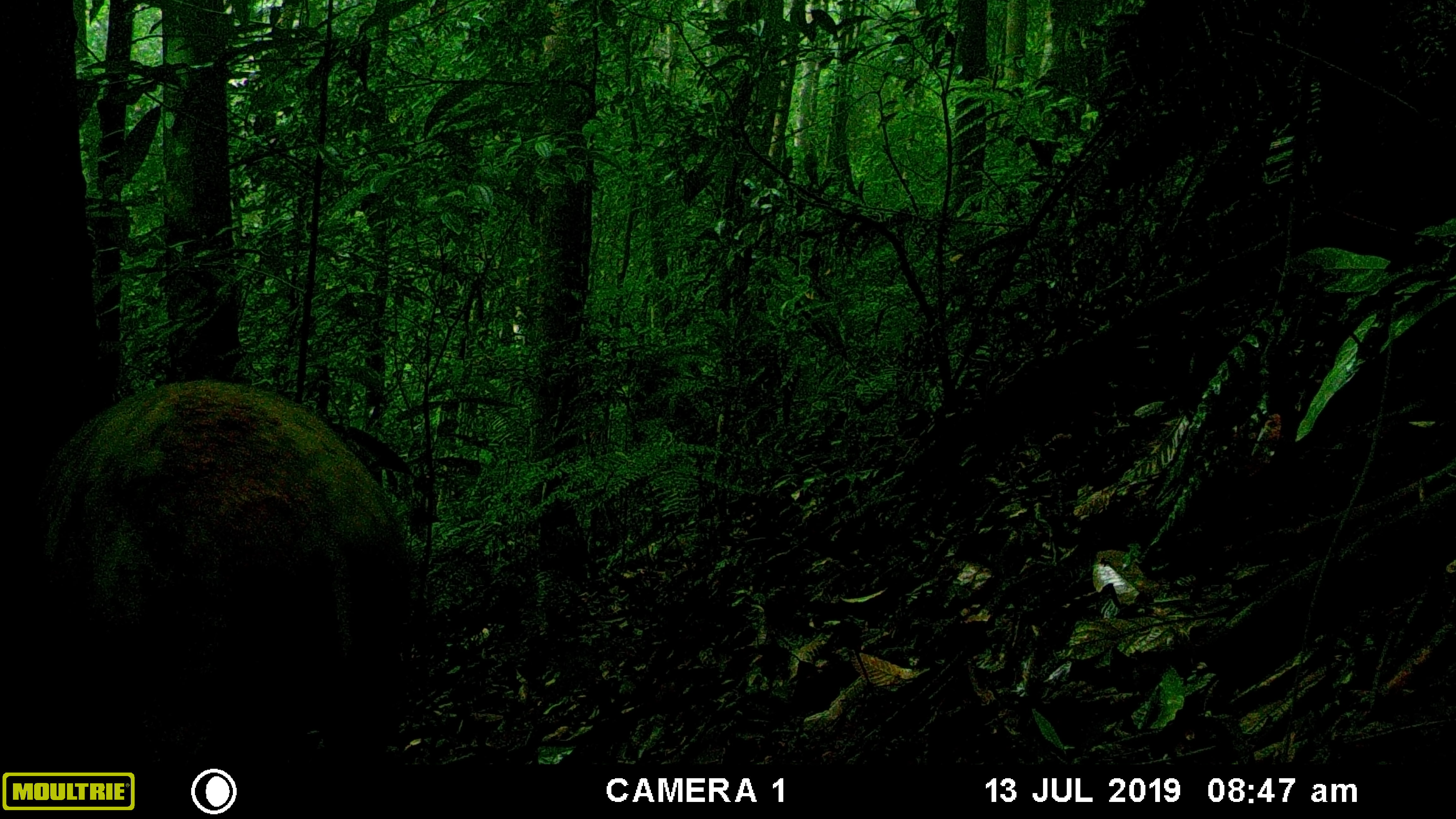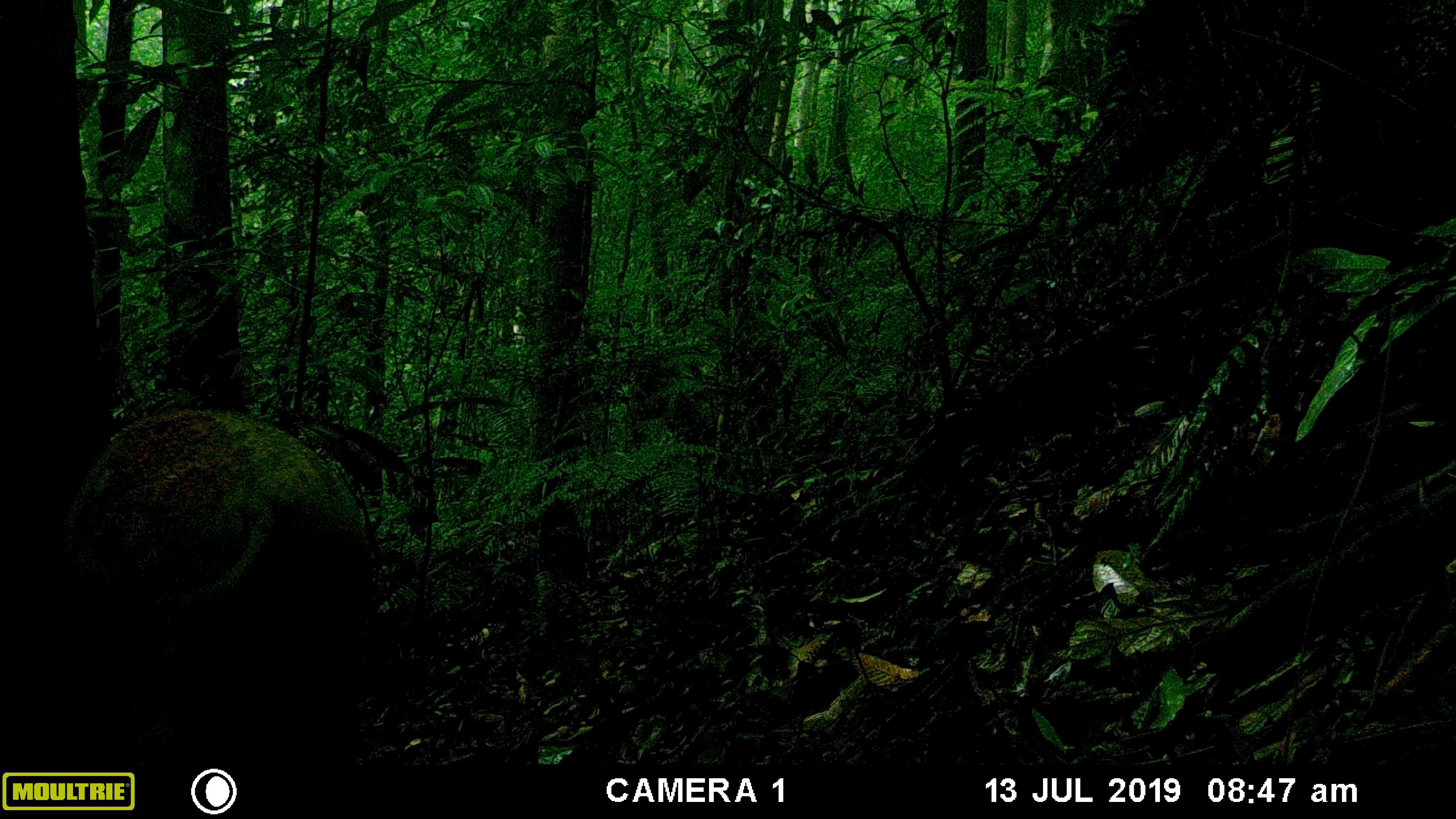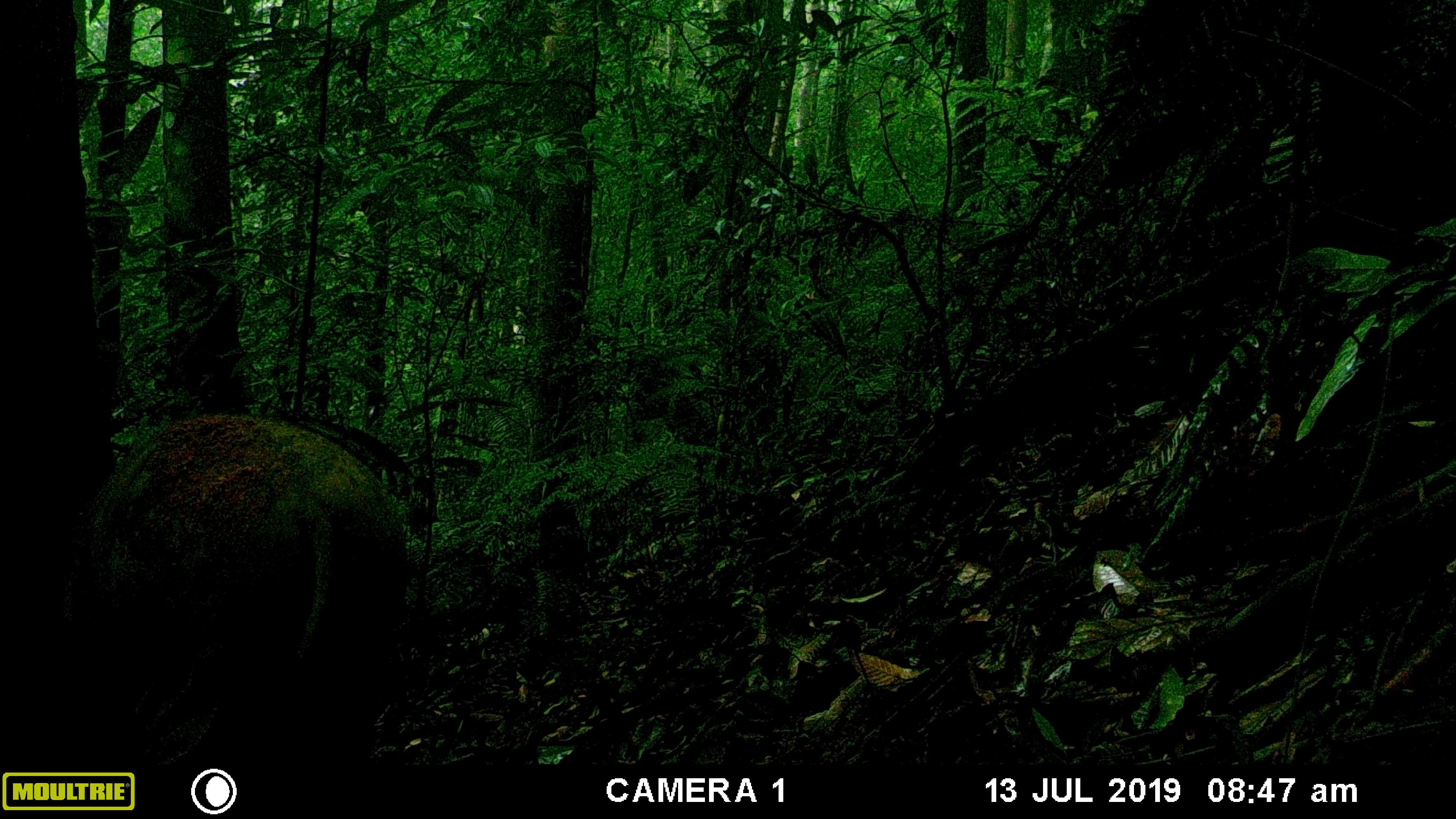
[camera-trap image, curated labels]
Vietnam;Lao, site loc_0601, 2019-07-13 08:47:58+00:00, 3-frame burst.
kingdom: Animalia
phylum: Chordata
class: Mammalia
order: Artiodactyla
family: Suidae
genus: Sus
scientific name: Sus scrofa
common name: eurasian wild pig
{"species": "eurasian wild pig (Sus scrofa)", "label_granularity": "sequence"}